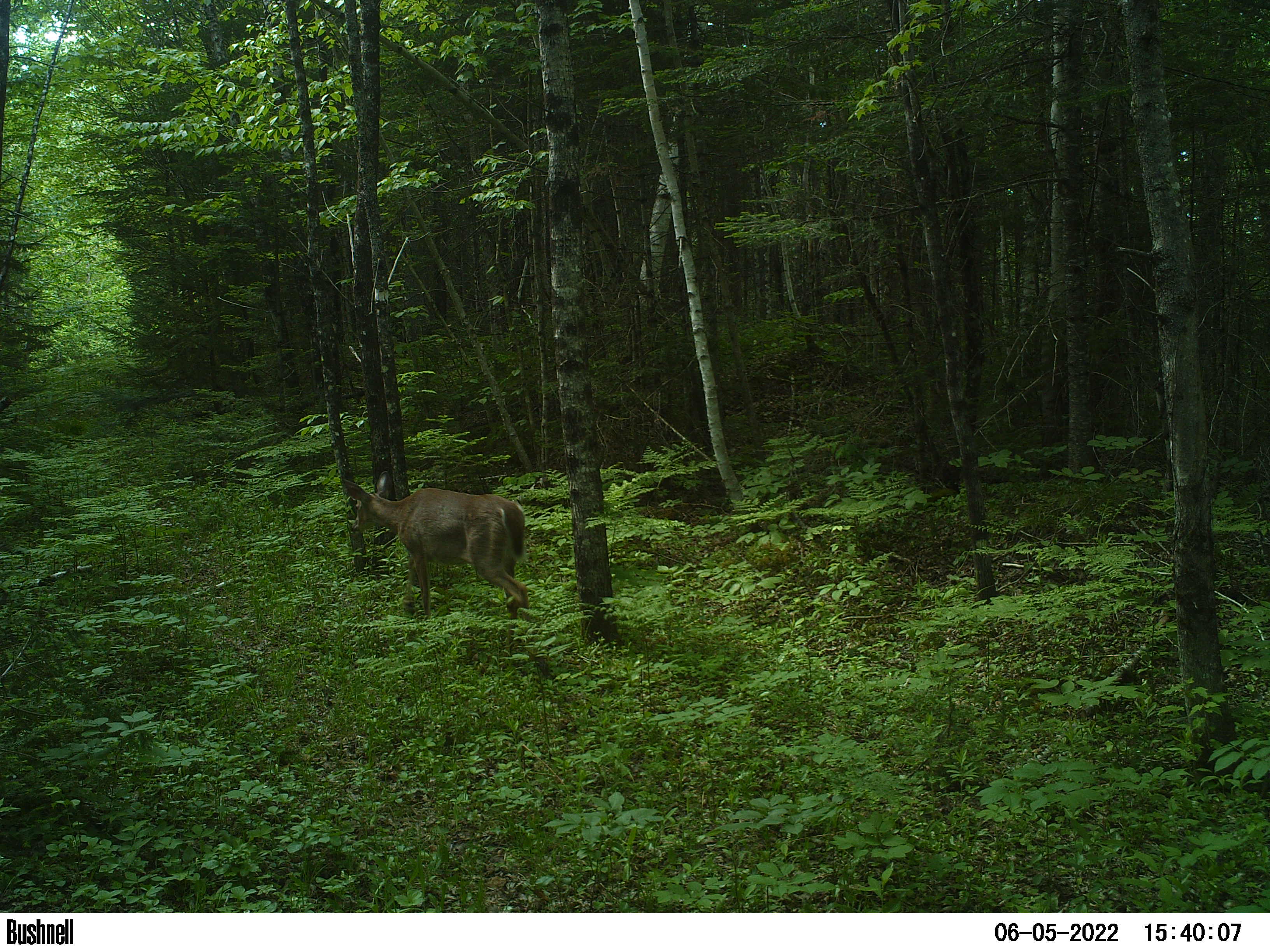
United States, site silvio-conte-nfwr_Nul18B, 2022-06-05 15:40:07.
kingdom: Animalia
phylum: Chordata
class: Mammalia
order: Artiodactyla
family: Cervidae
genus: Odocoileus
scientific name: Odocoileus virginianus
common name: white-tailed deer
White-tailed deer (Odocoileus virginianus).